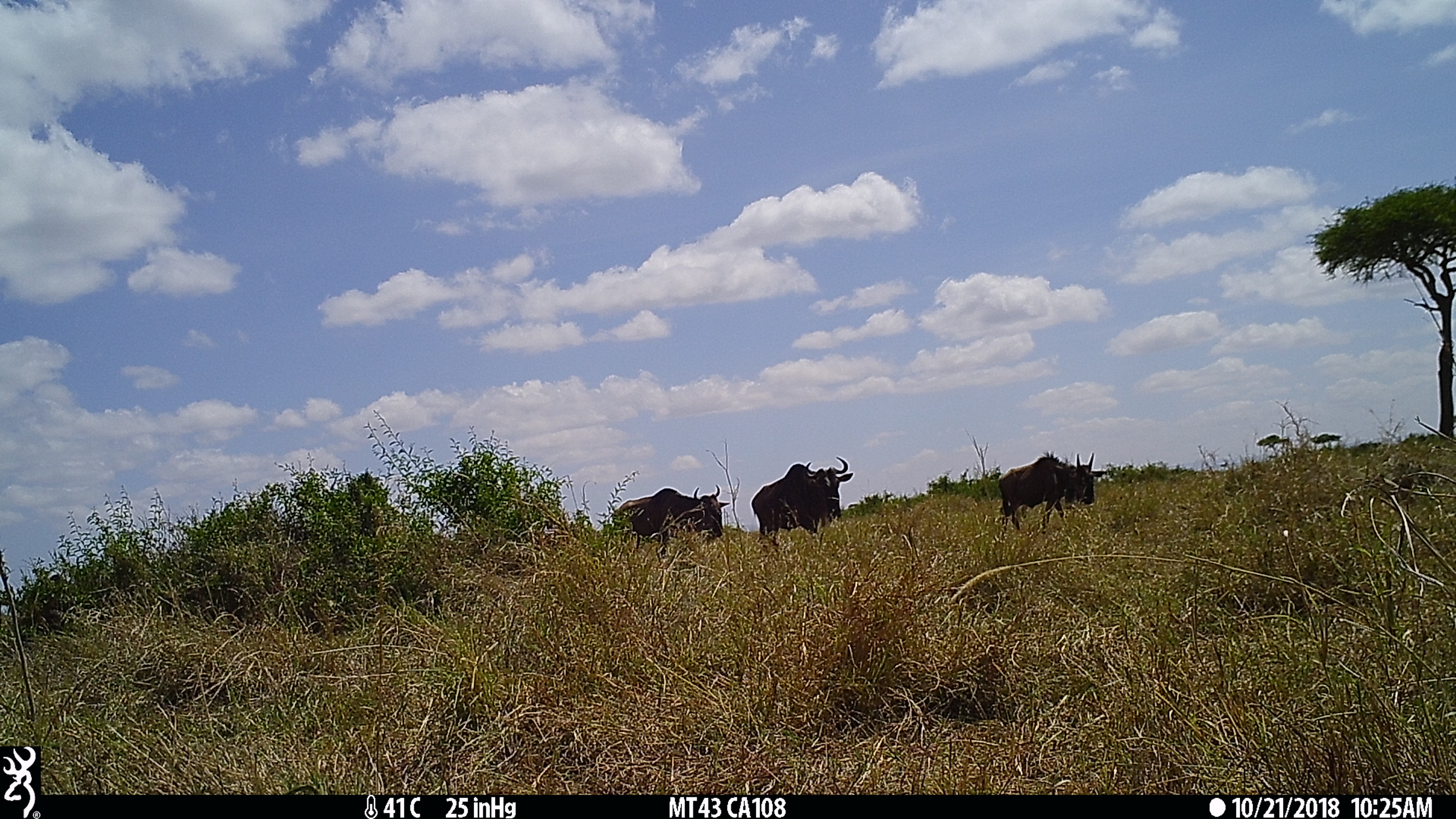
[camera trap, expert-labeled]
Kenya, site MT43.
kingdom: Animalia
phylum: Chordata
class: Mammalia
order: Artiodactyla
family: Bovidae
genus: Connochaetes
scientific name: Connochaetes taurinus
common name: blue wildebeest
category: wildebeest